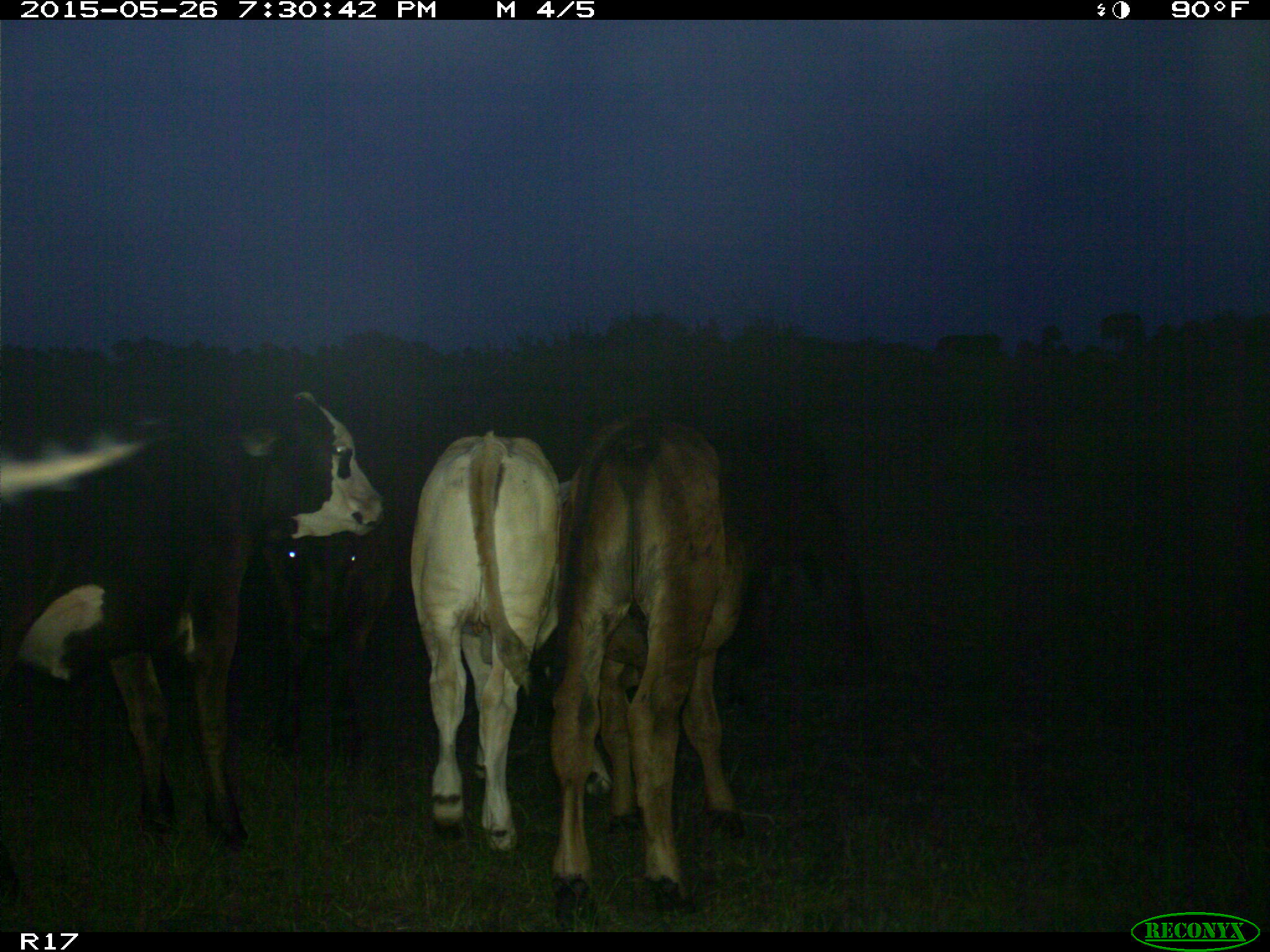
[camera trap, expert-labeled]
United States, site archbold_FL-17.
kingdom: Animalia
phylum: Chordata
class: Mammalia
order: Artiodactyla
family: Bovidae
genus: Bos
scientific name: Bos taurus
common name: domestic cow